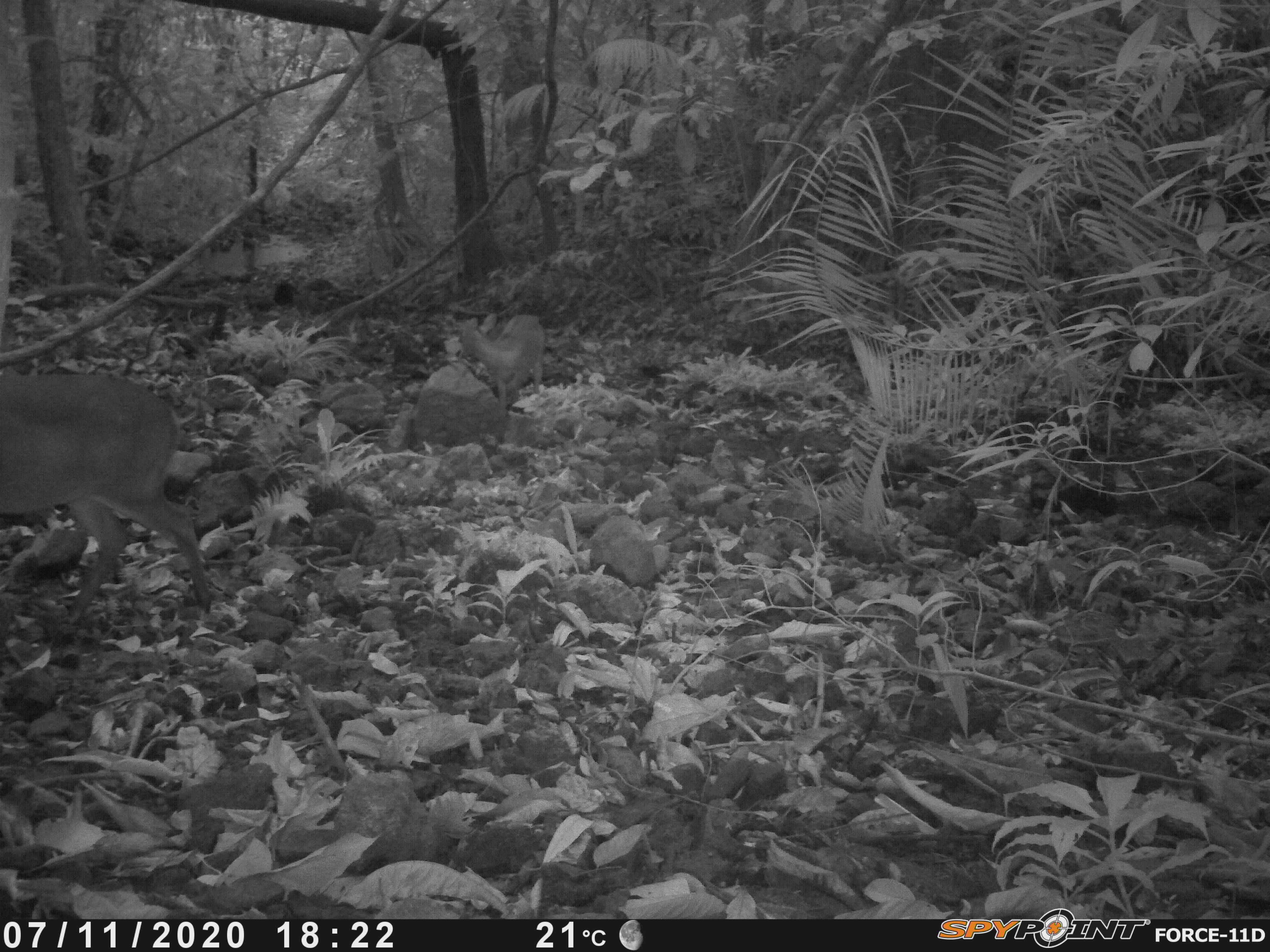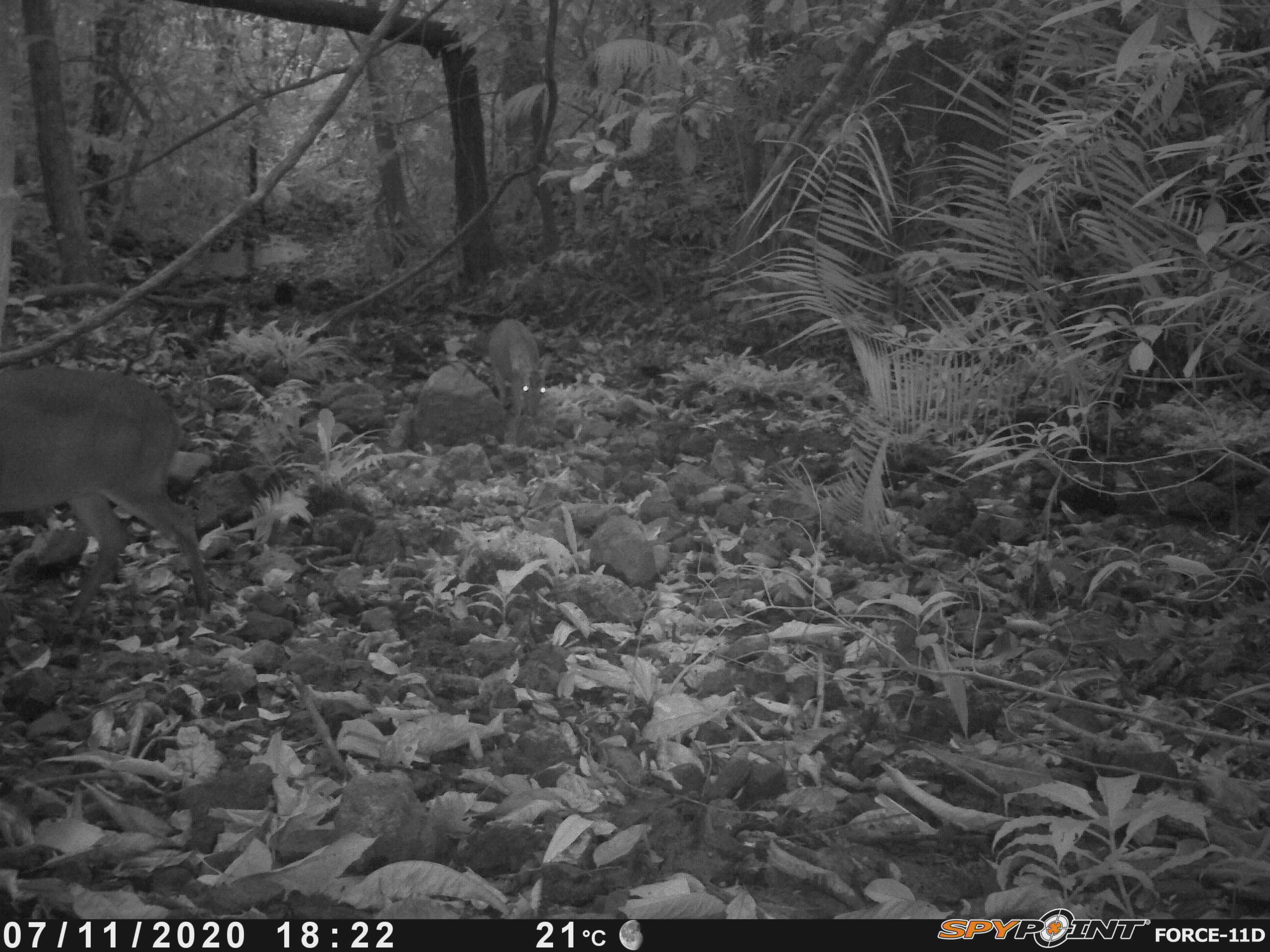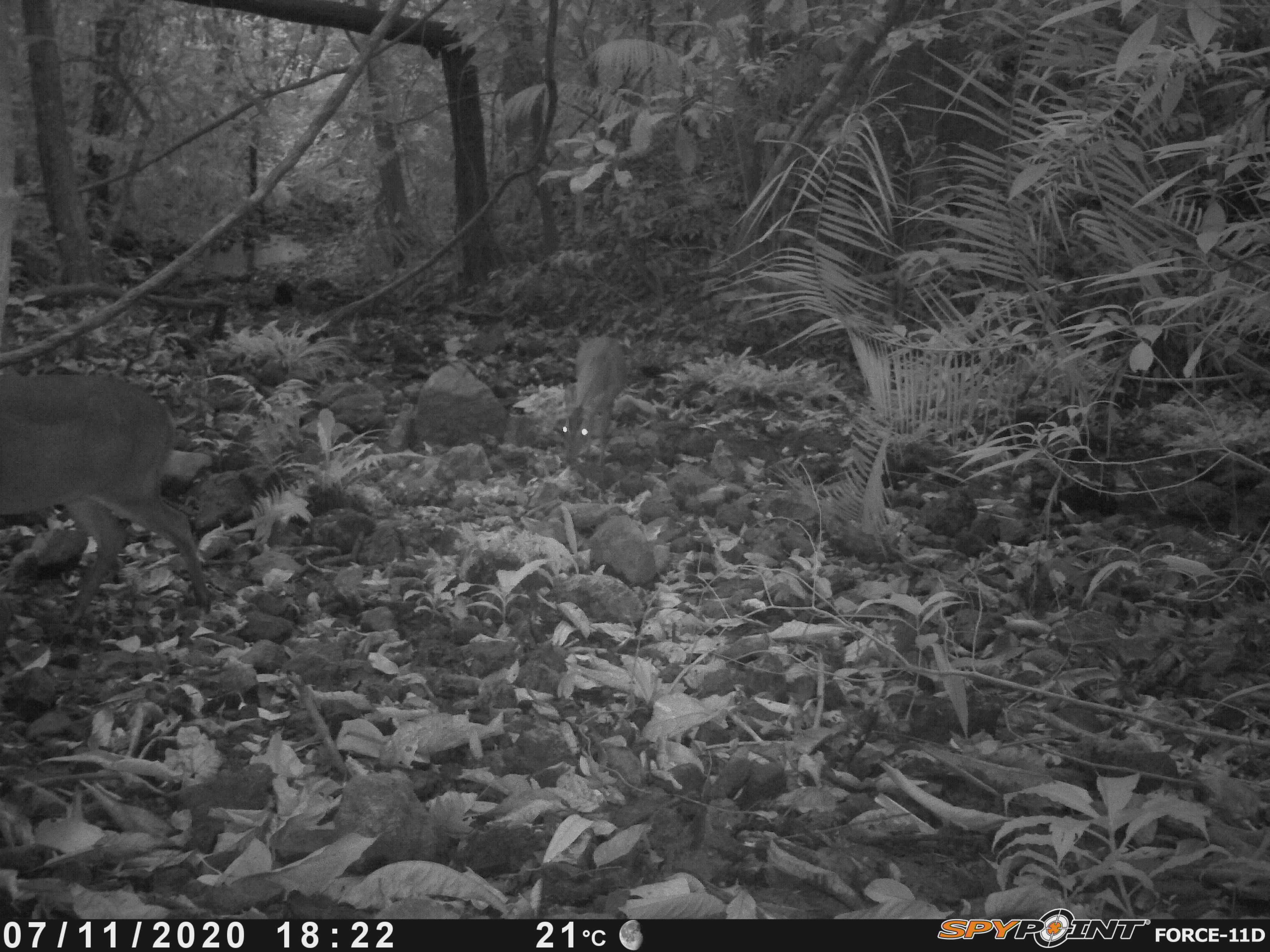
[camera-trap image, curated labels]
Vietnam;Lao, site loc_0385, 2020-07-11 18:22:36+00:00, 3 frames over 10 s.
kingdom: Animalia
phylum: Chordata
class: Mammalia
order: Artiodactyla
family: Cervidae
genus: Muntiacus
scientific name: Muntiacus vuquangensis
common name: large-antlered muntjac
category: large antlered muntjac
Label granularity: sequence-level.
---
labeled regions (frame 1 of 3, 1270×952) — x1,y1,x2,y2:
large antlered muntjac: 0,373,214,627; 450,312,545,416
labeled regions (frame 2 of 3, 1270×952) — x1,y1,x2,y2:
large antlered muntjac: 0,363,210,623; 487,317,547,422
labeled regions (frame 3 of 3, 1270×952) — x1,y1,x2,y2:
large antlered muntjac: 0,361,213,624; 559,331,627,469